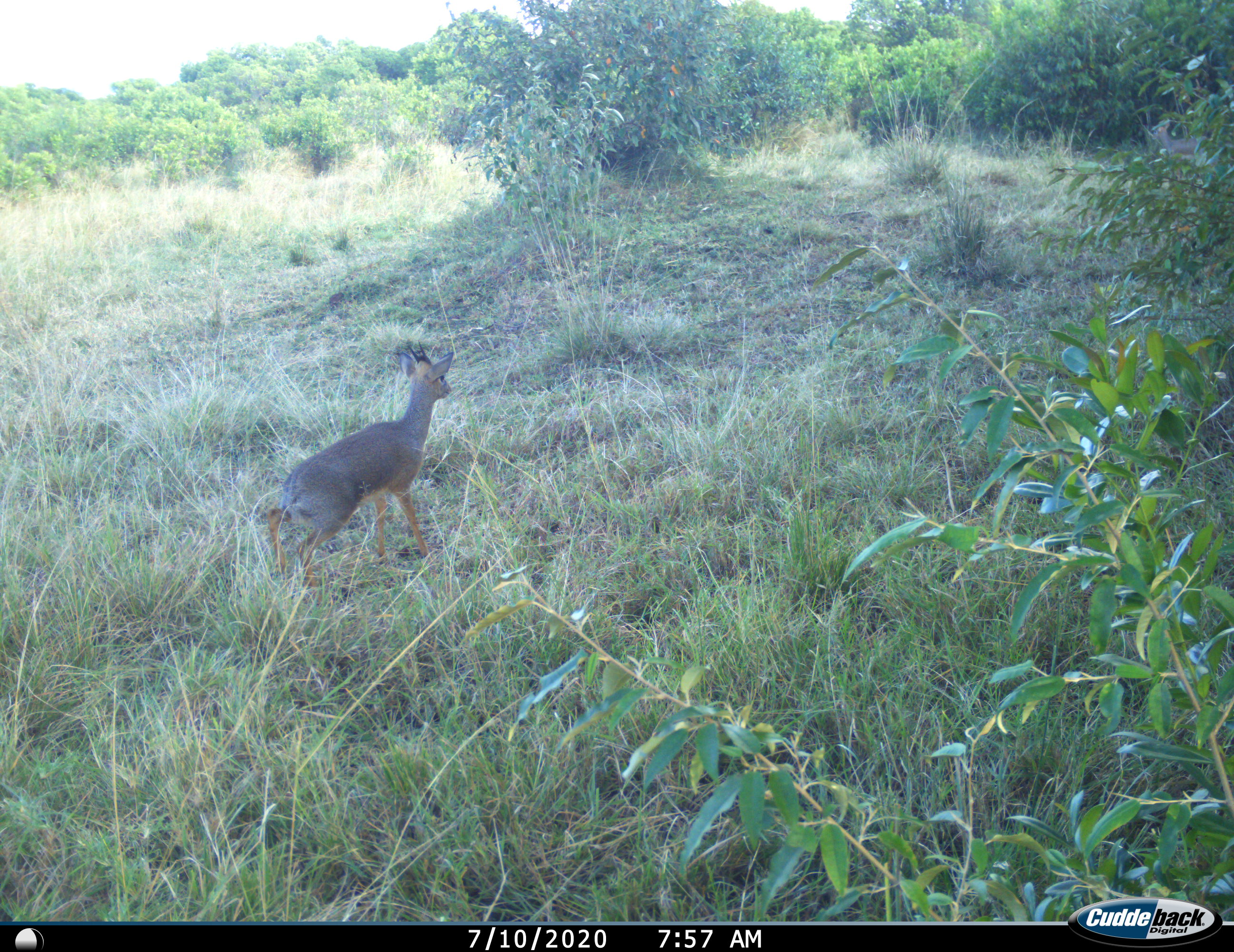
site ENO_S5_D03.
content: unidentified animal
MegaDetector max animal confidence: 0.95